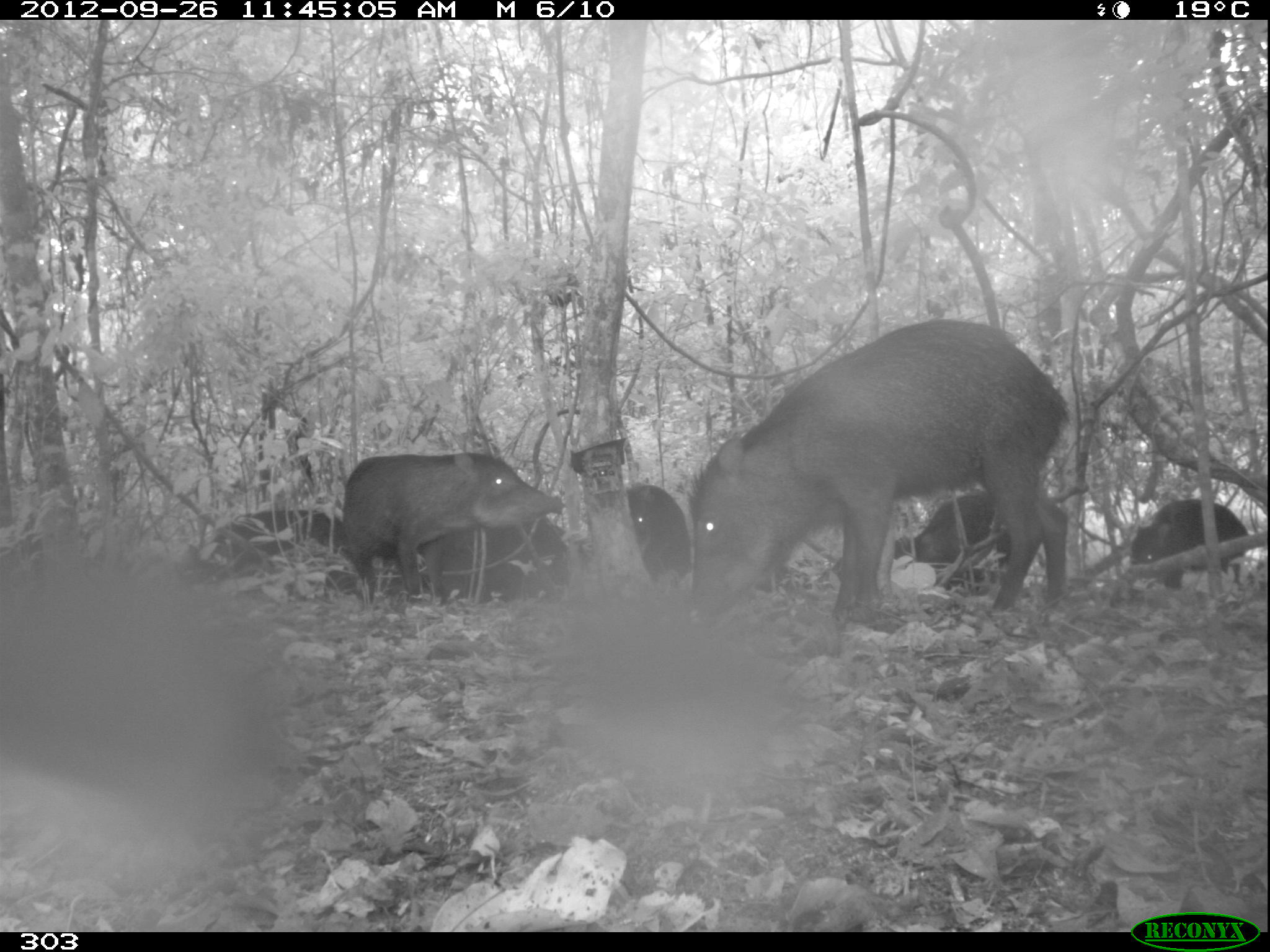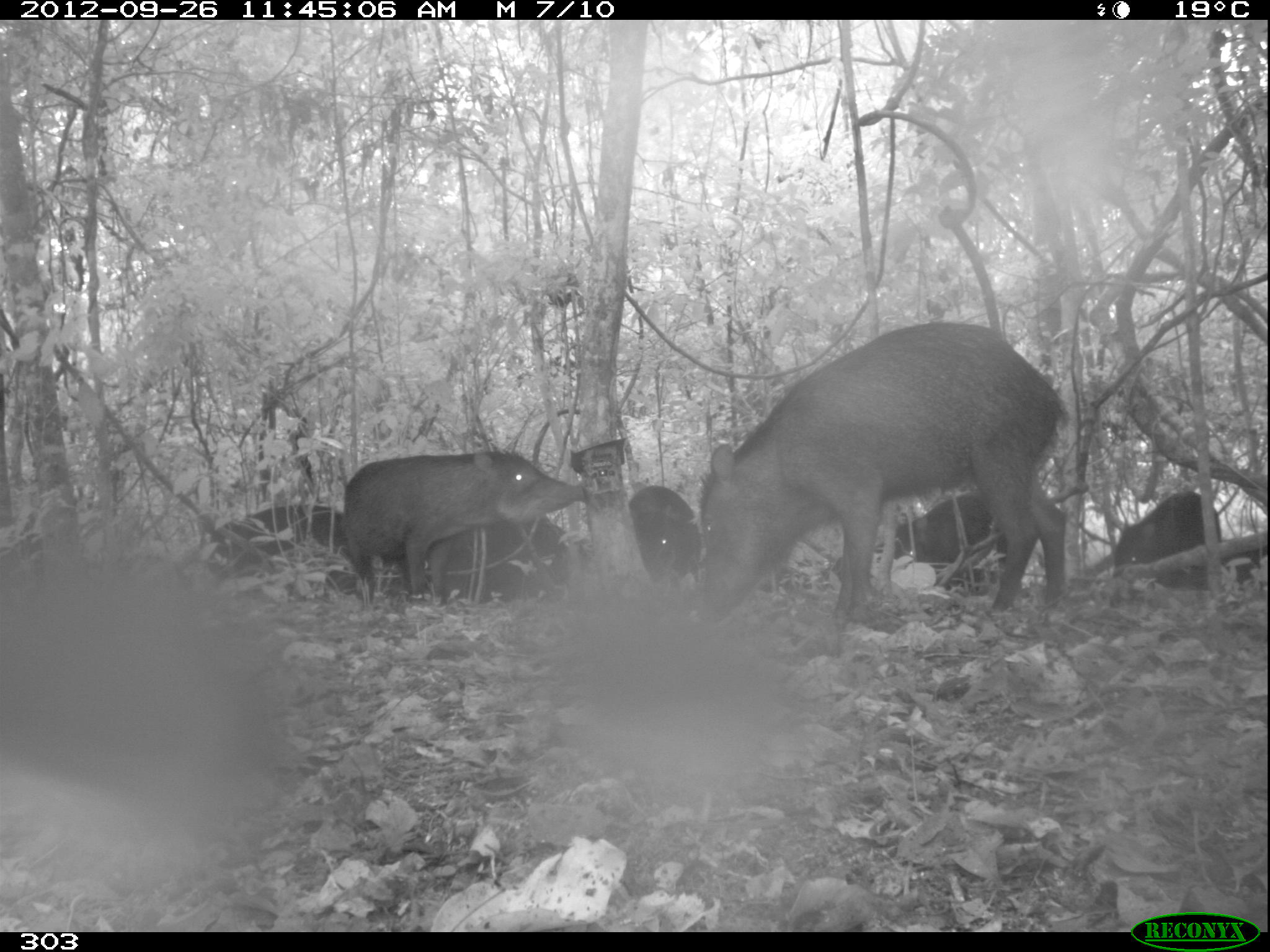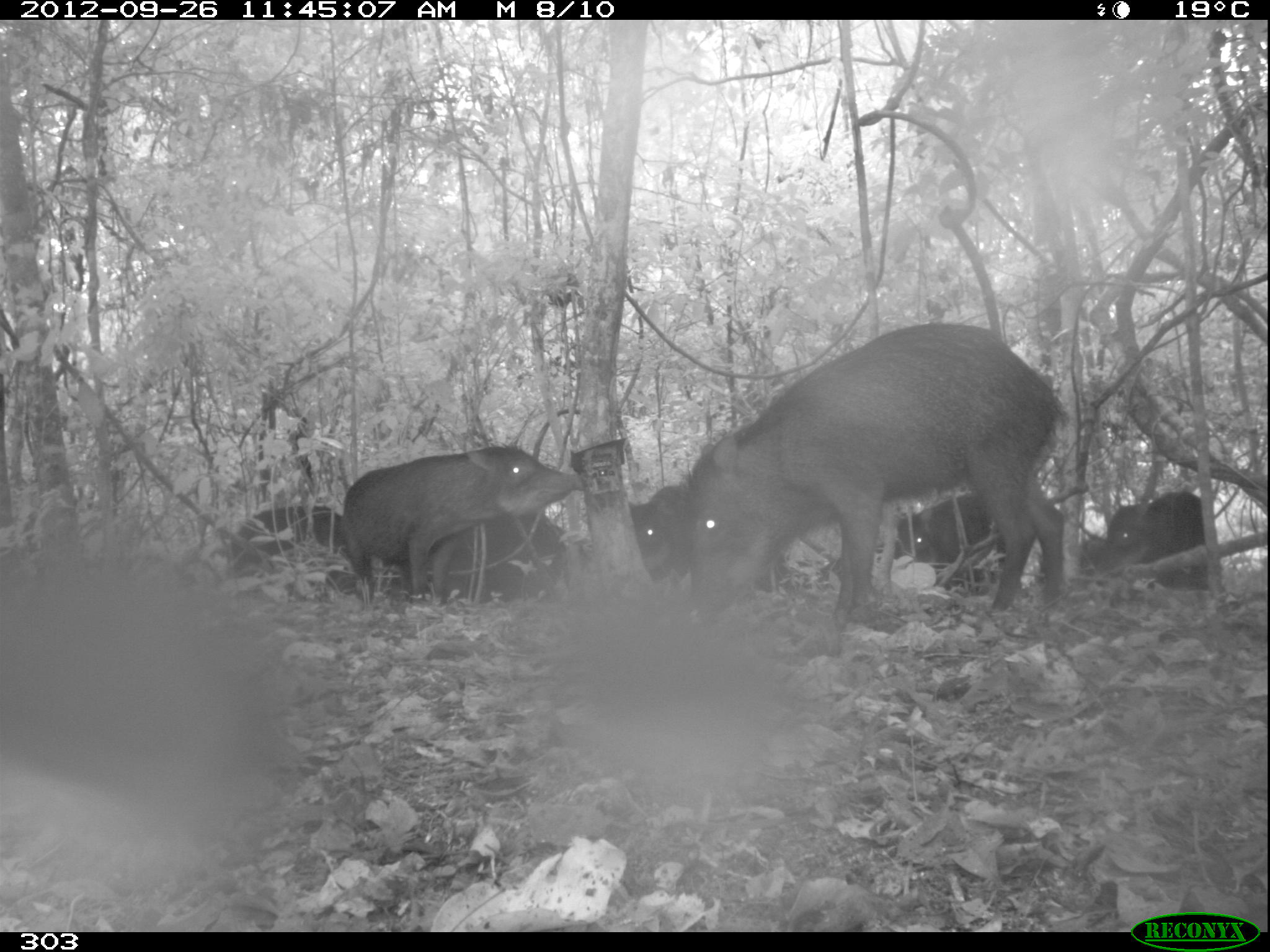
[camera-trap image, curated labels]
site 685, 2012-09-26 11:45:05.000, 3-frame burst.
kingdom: Animalia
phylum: Chordata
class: Mammalia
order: Artiodactyla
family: Tayassuidae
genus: Tayassu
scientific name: Tayassu pecari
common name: white-lipped peccary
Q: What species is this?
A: Tayassu pecari (white-lipped peccary).